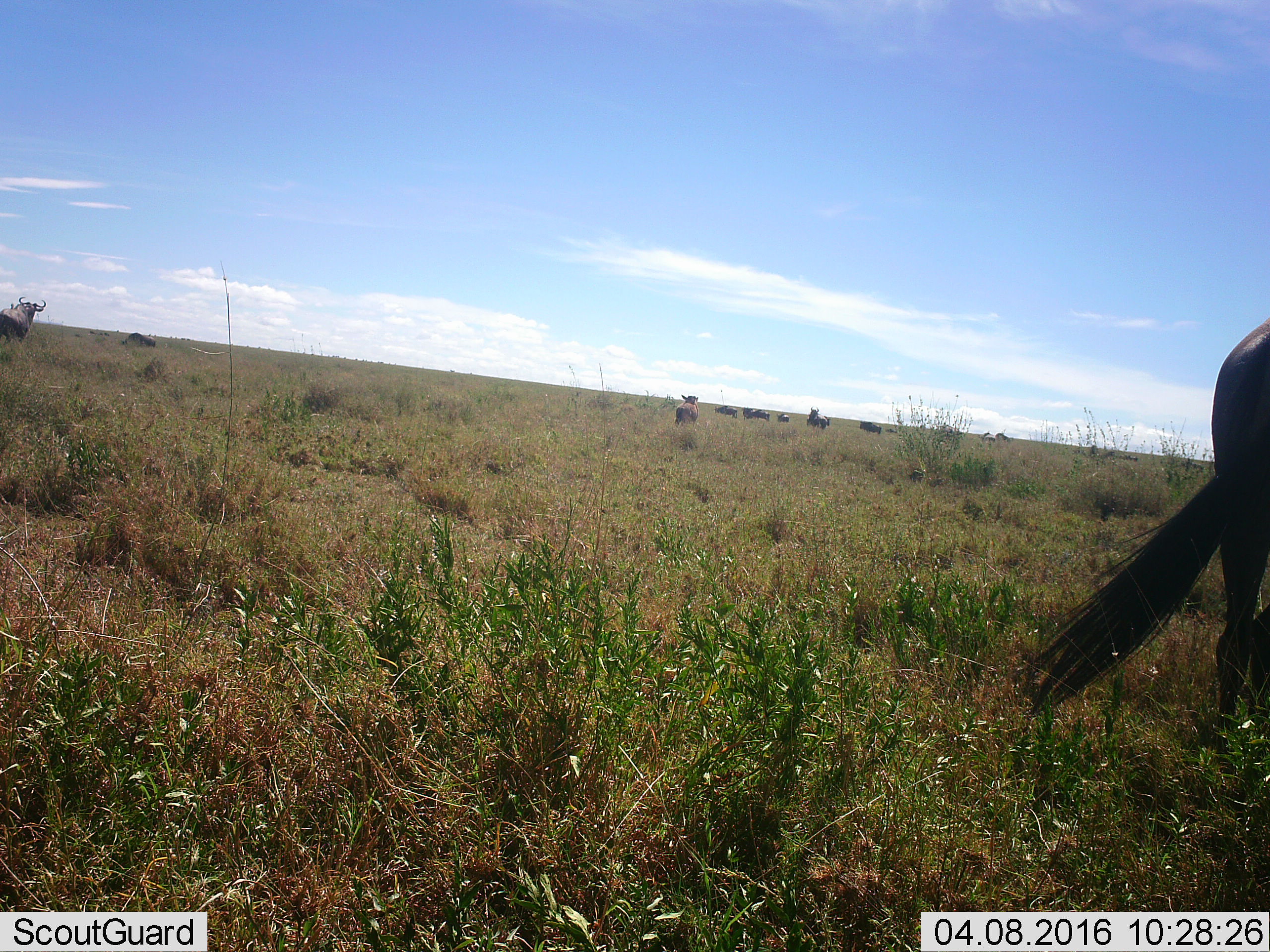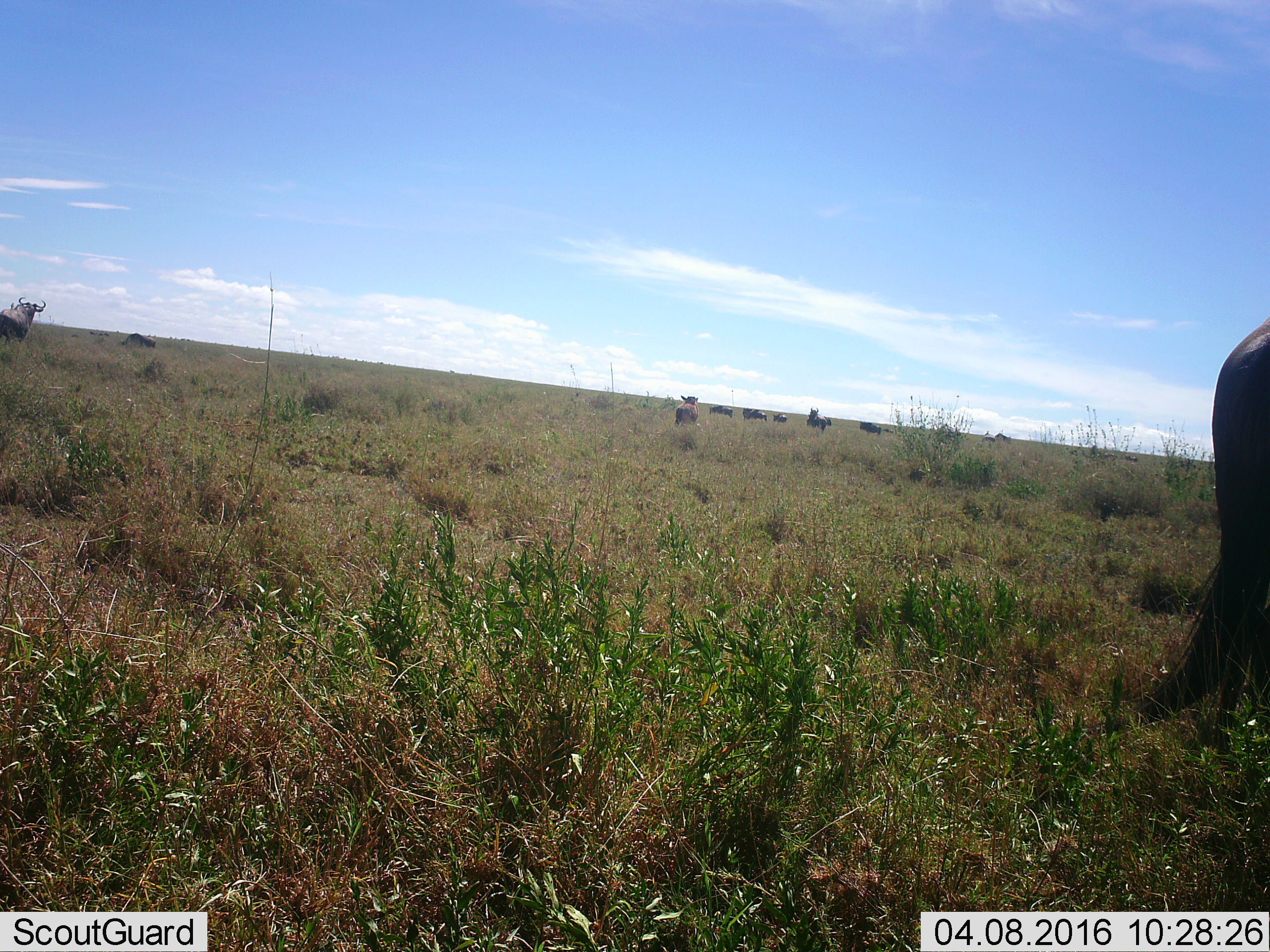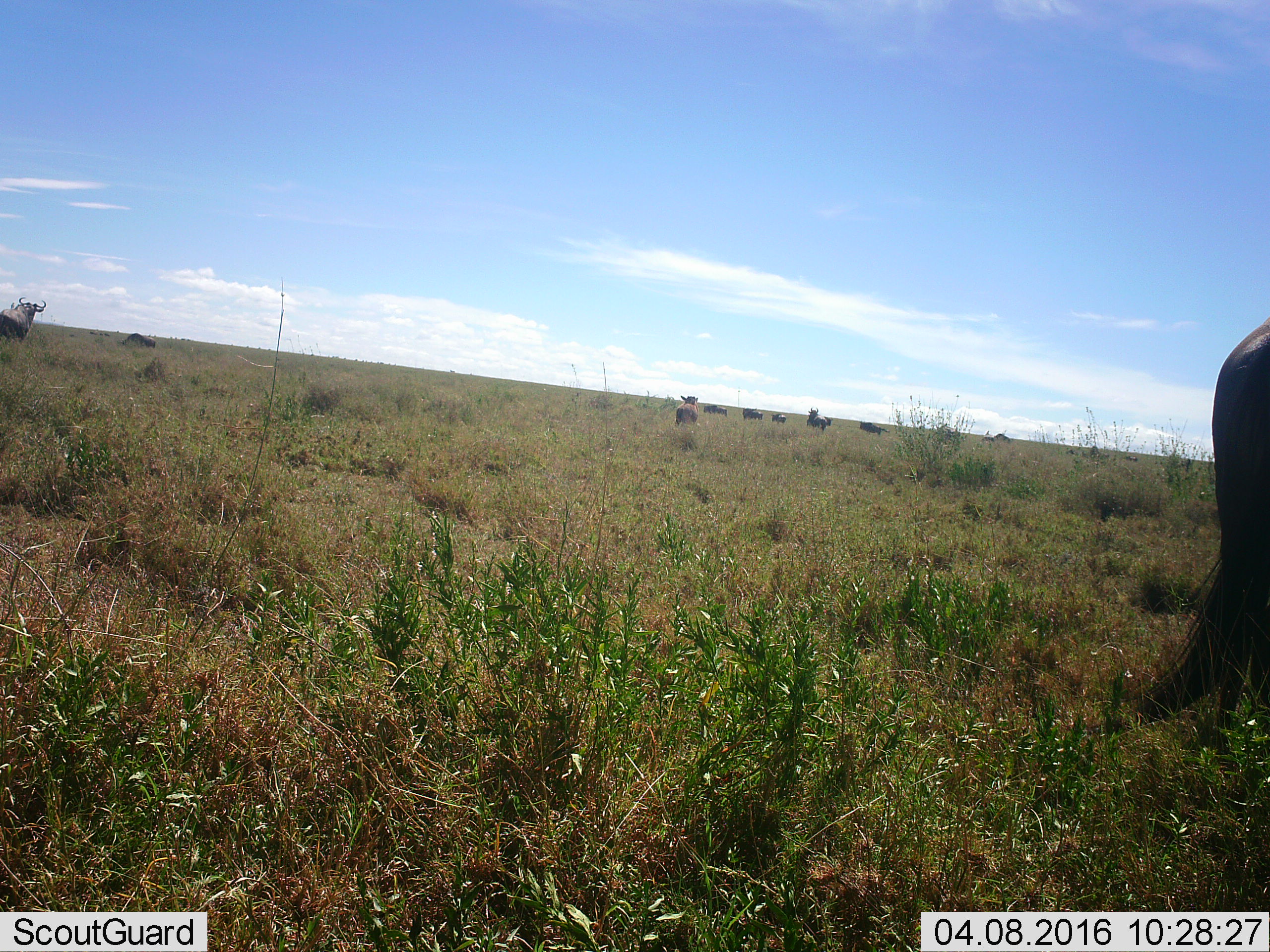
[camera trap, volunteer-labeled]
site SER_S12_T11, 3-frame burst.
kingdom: Animalia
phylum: Chordata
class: Mammalia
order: Artiodactyla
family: Bovidae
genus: Connochaetes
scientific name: Connochaetes taurinus taurinus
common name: blue wildebeest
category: wildebeestblue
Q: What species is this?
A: Wildebeestblue (blue wildebeest) (Connochaetes taurinus taurinus).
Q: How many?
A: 11-50.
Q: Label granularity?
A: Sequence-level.